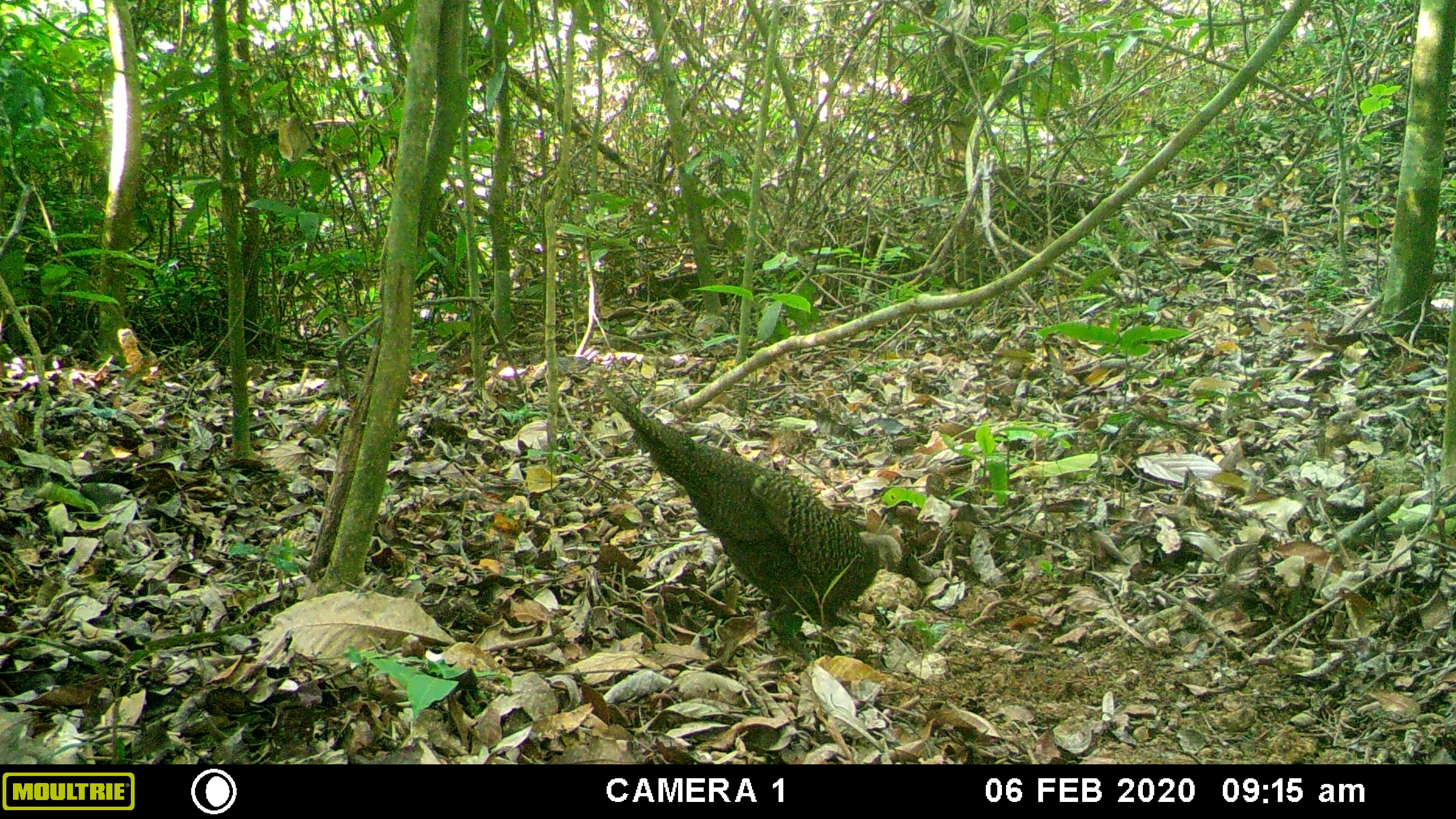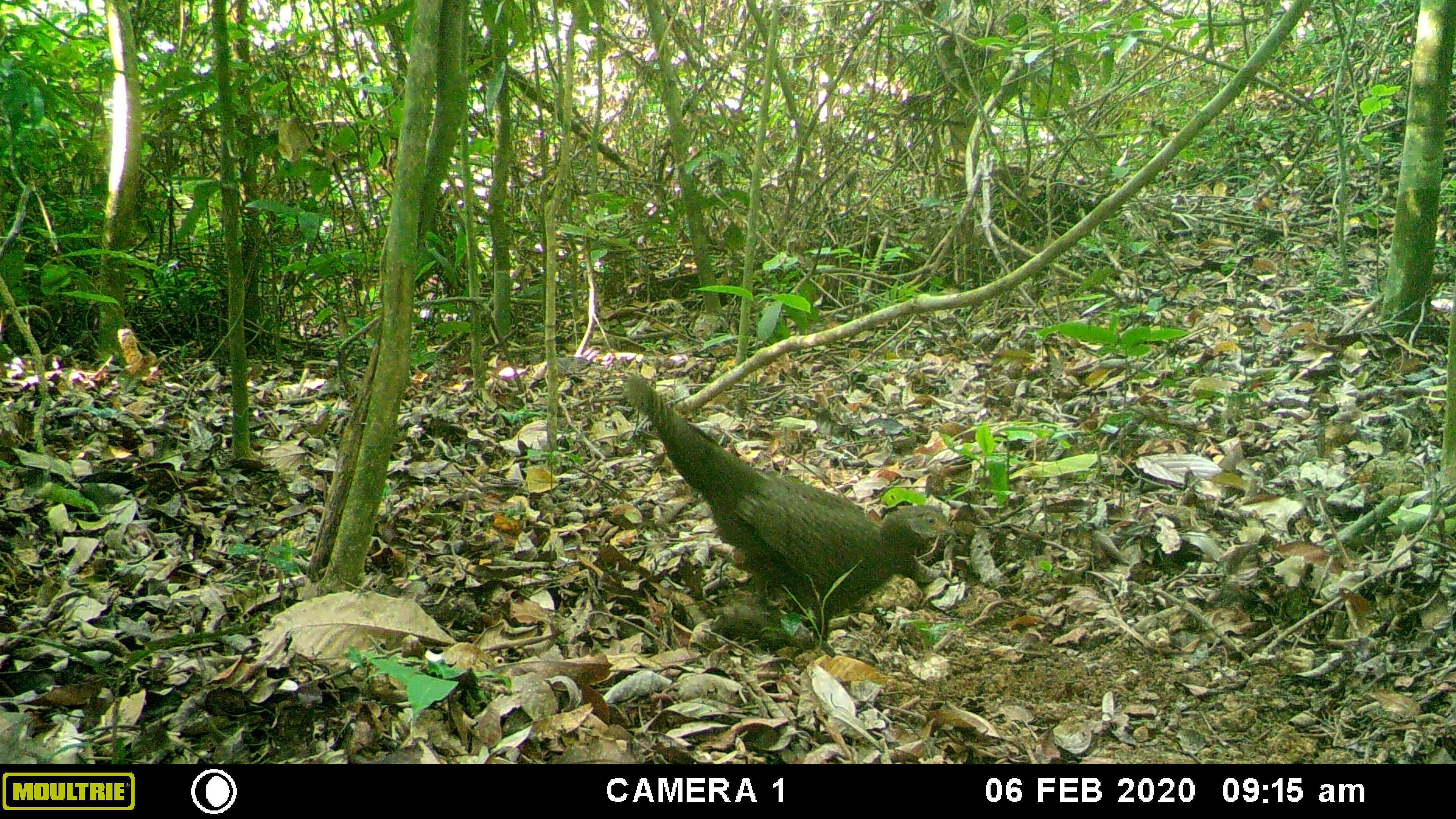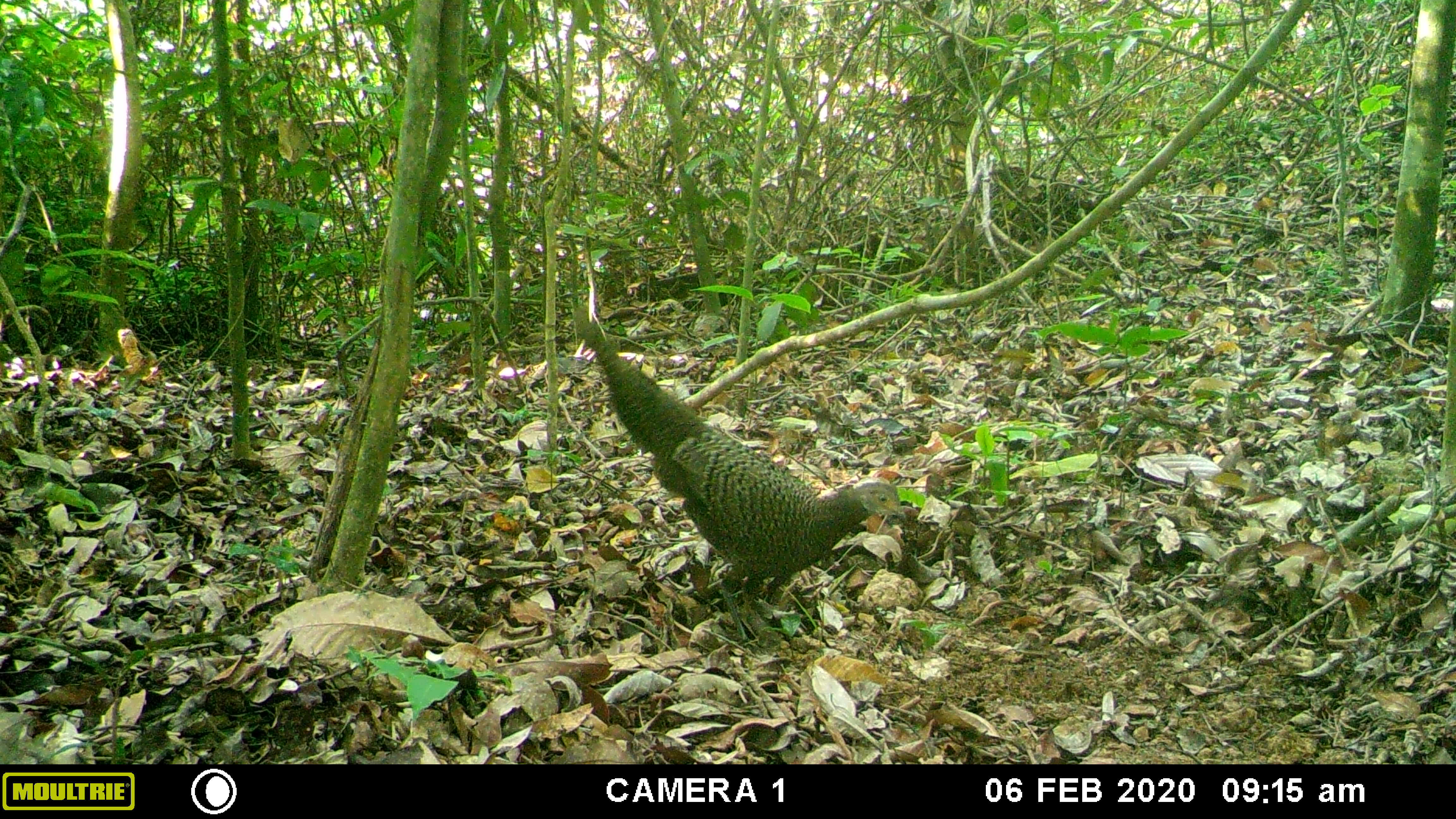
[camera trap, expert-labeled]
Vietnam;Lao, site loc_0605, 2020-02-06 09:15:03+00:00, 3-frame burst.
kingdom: Animalia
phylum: Chordata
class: Aves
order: Galliformes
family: Phasianidae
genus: Polyplectron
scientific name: Polyplectron bicalcaratum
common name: gray peacock-pheasant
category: grey peacock pheasant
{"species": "grey peacock pheasant (gray peacock-pheasant) (Polyplectron bicalcaratum)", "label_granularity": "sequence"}